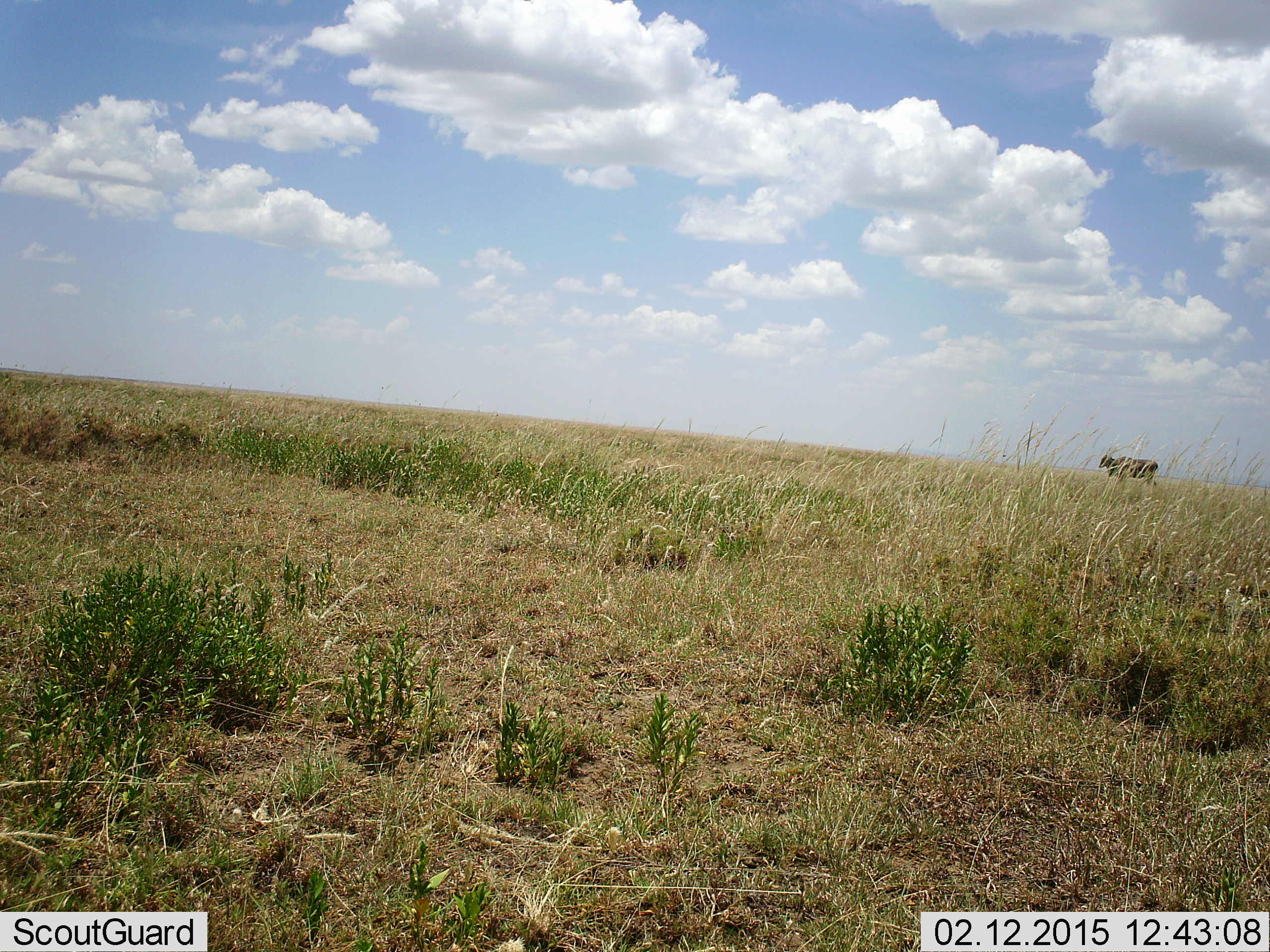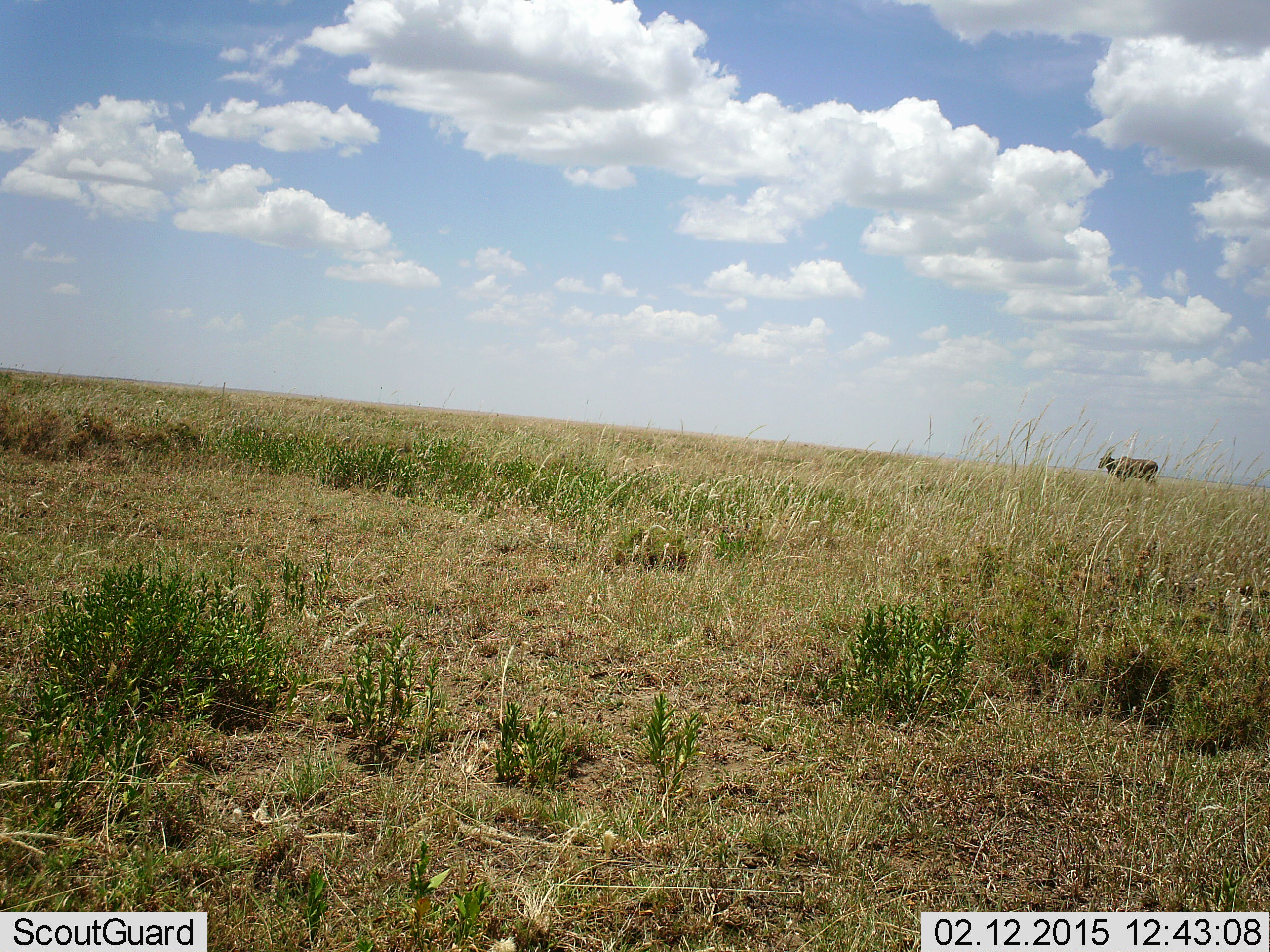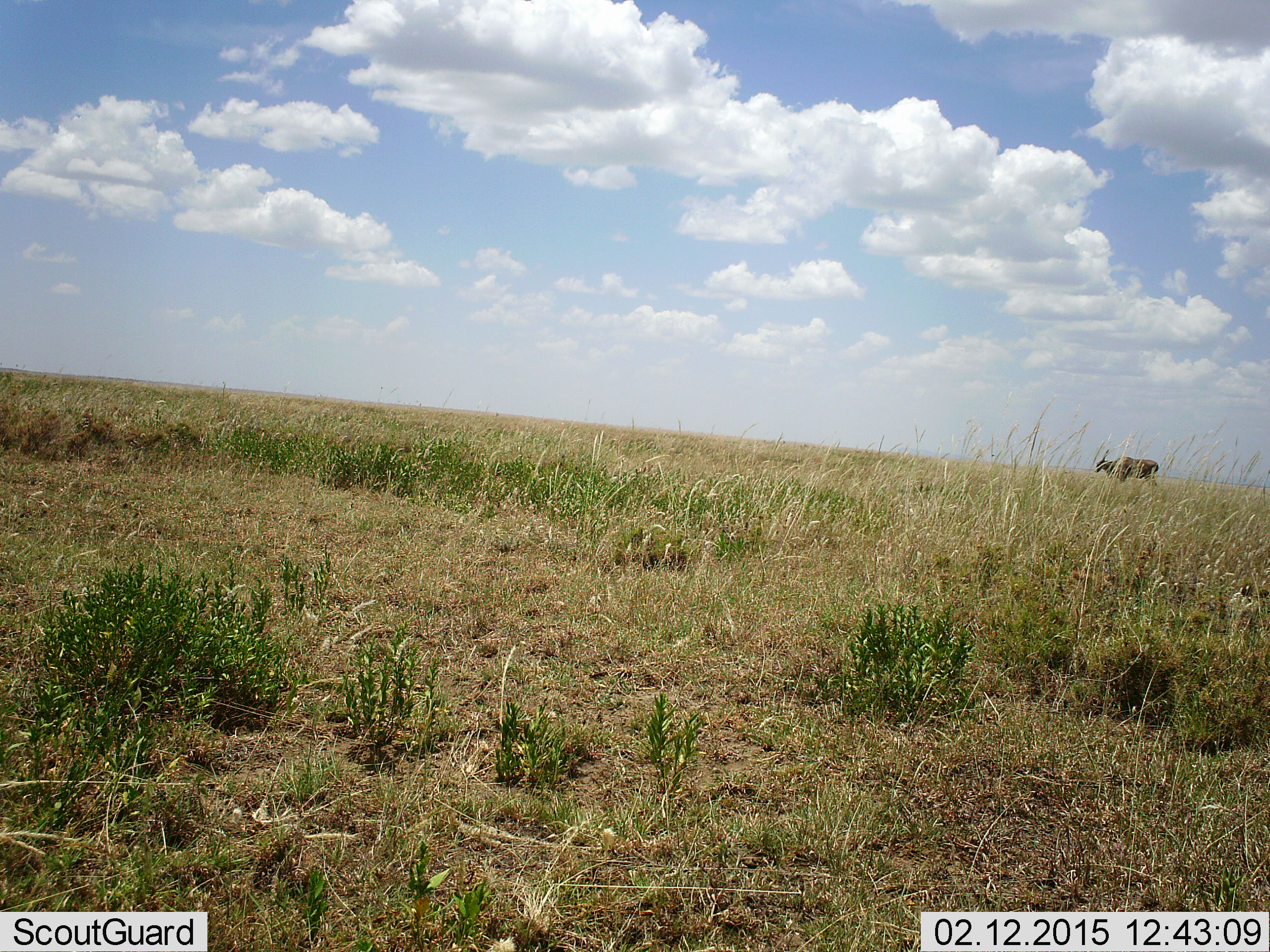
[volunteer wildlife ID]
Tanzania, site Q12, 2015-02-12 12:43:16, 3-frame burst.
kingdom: Animalia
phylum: Chordata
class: Mammalia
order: Artiodactyla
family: Bovidae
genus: Tragelaphus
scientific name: Tragelaphus oryx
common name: eland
Eland (Tragelaphus oryx), count 1. Behavior (volunteer vote fractions): standing 100%, resting 0%, moving 0%, interacting 0%. Young present (vote fraction): 0%. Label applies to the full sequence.